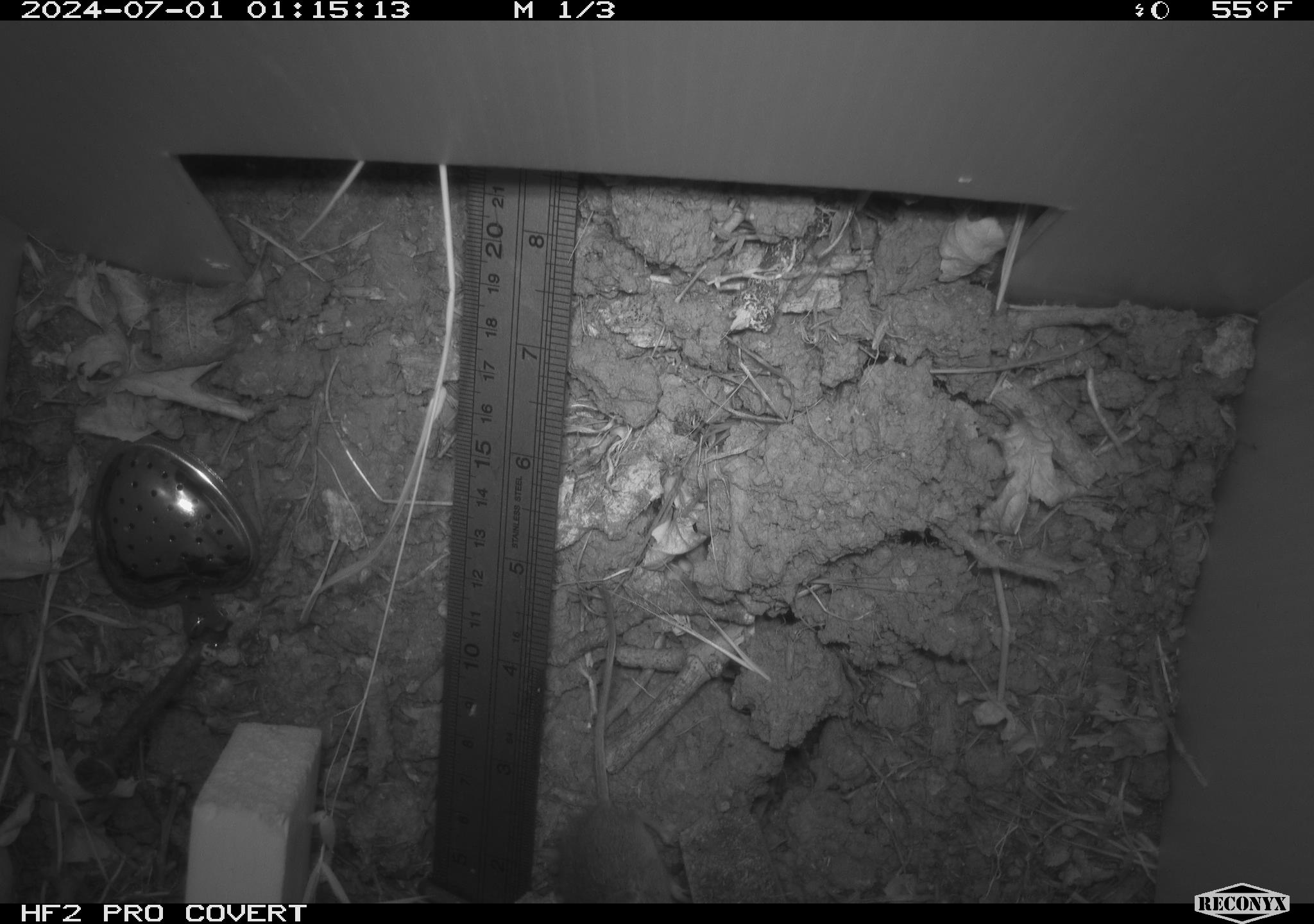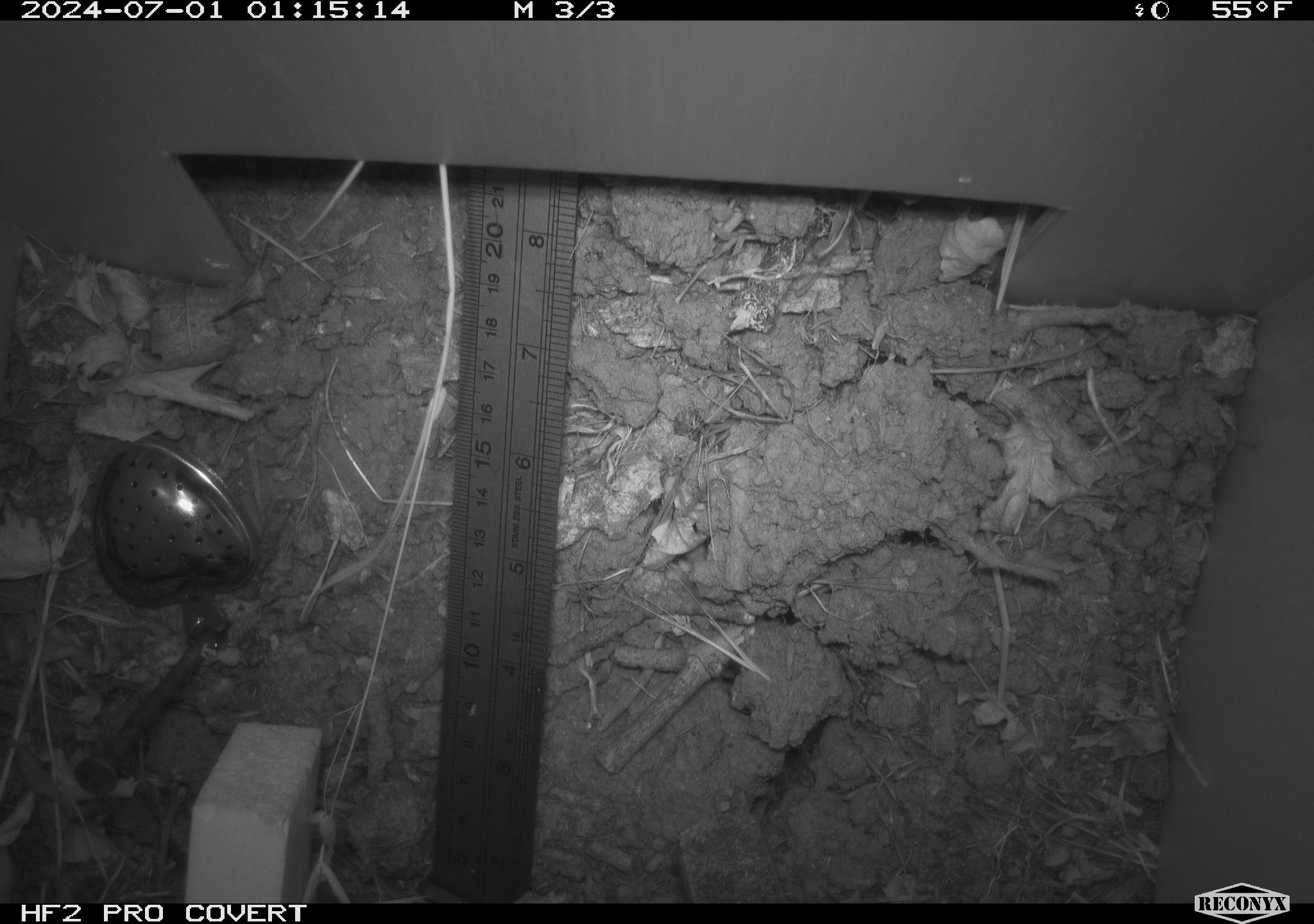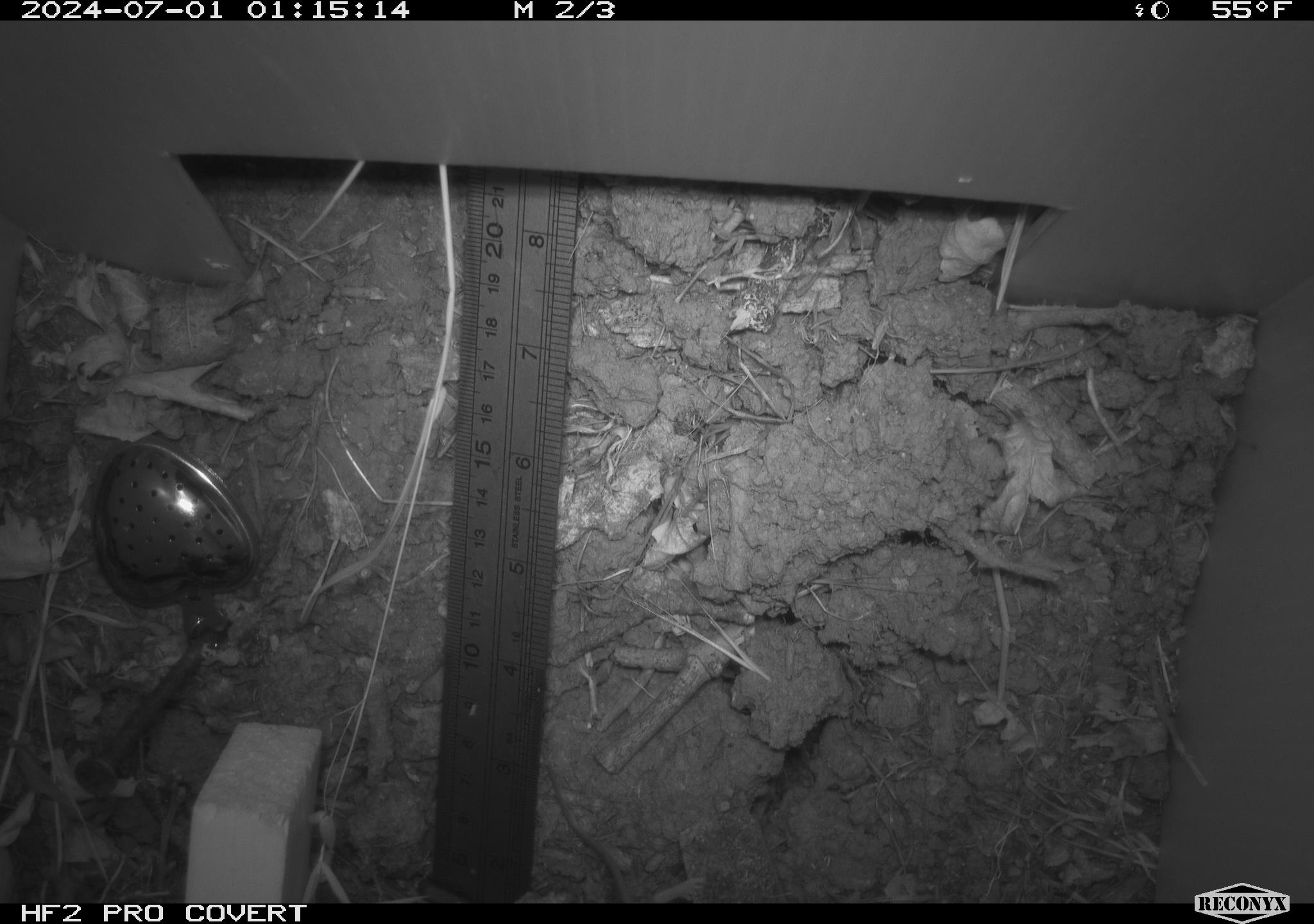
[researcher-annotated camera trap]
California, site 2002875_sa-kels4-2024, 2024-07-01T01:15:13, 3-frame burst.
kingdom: Animalia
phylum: Chordata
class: Mammalia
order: Rodentia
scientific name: Rodentia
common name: rodent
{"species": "rodent (Rodentia)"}